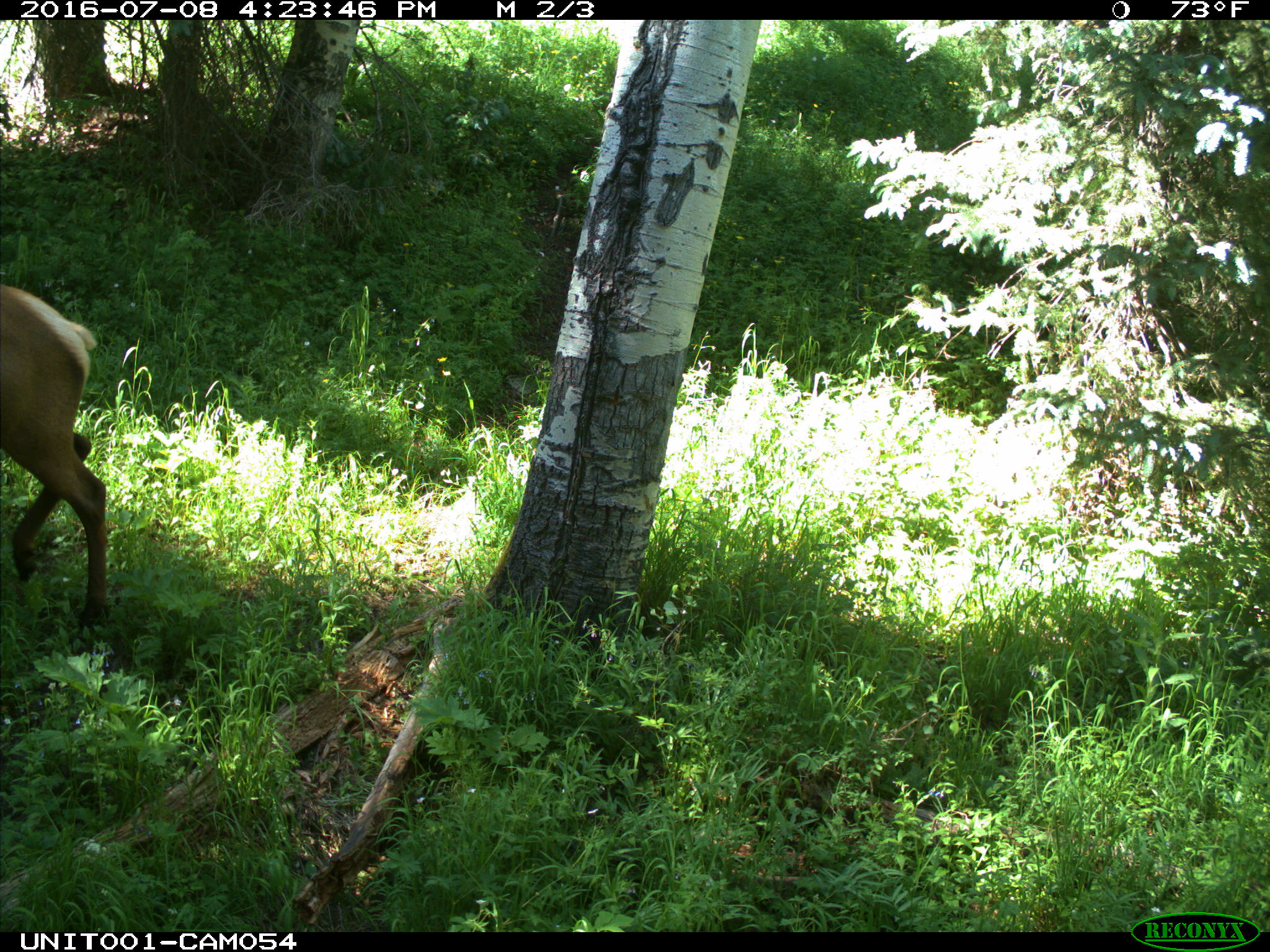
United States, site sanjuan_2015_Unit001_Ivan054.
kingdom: Animalia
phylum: Chordata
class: Mammalia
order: Artiodactyla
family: Cervidae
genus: Cervus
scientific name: Cervus elaphus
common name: red deer